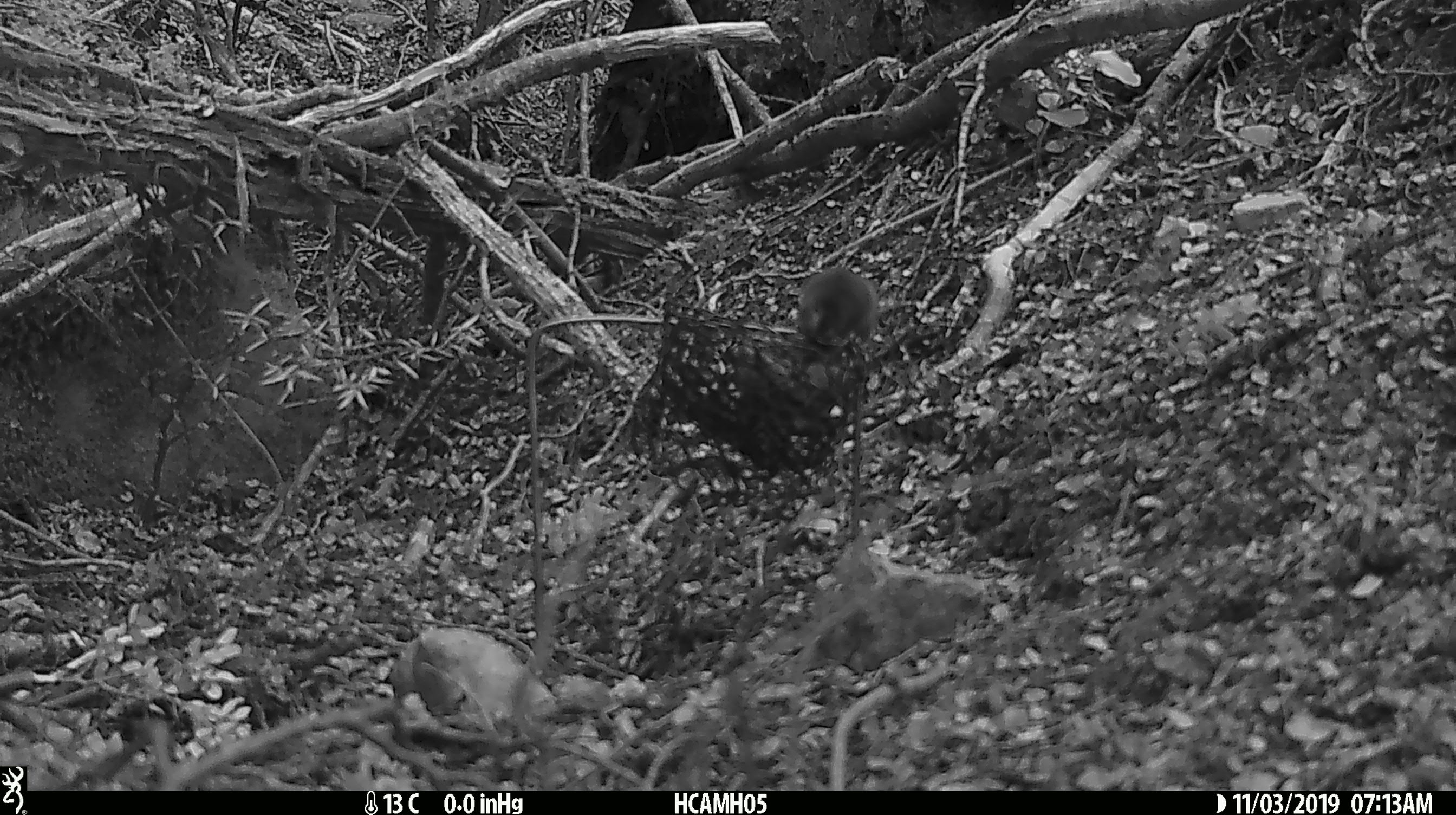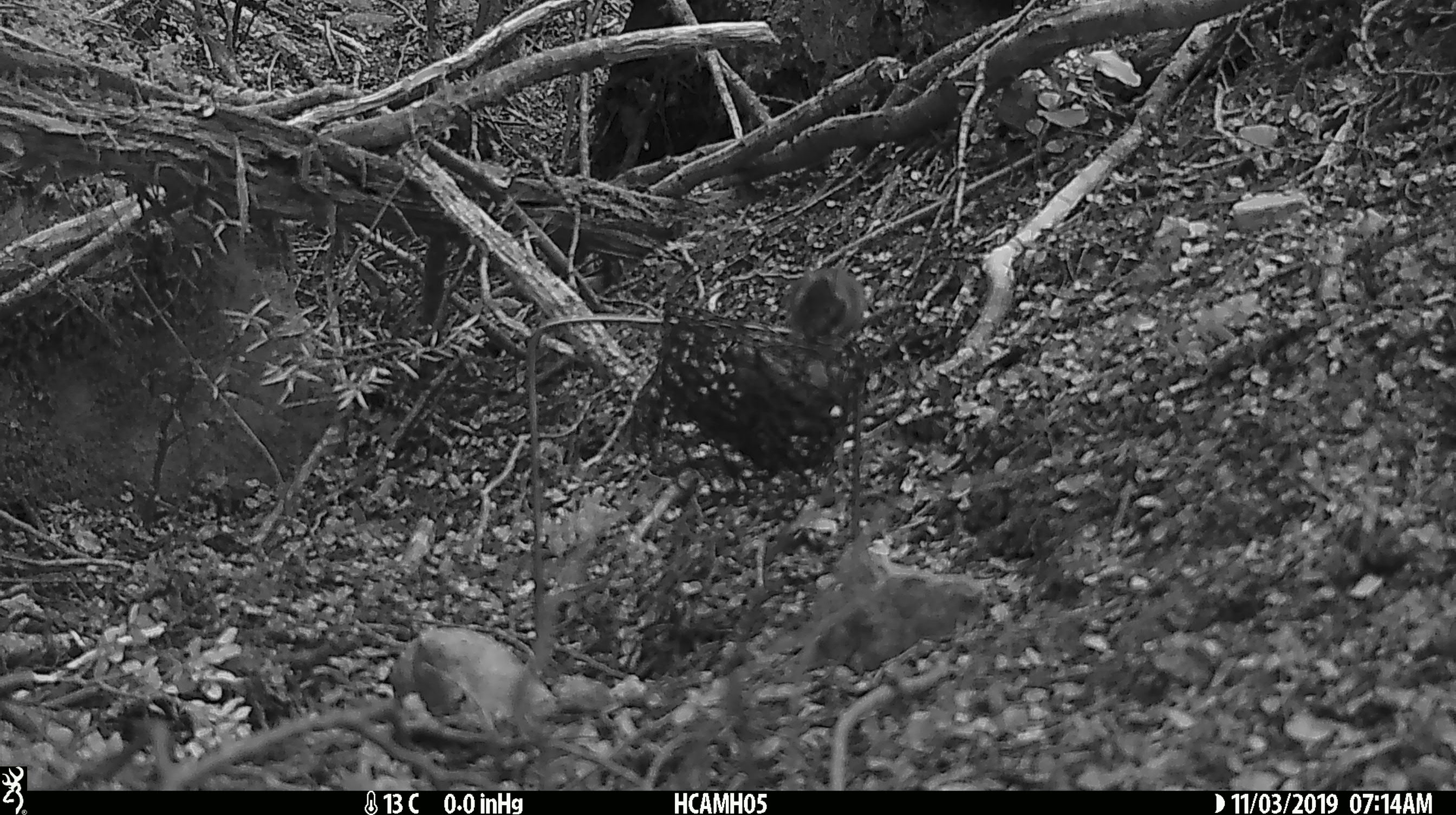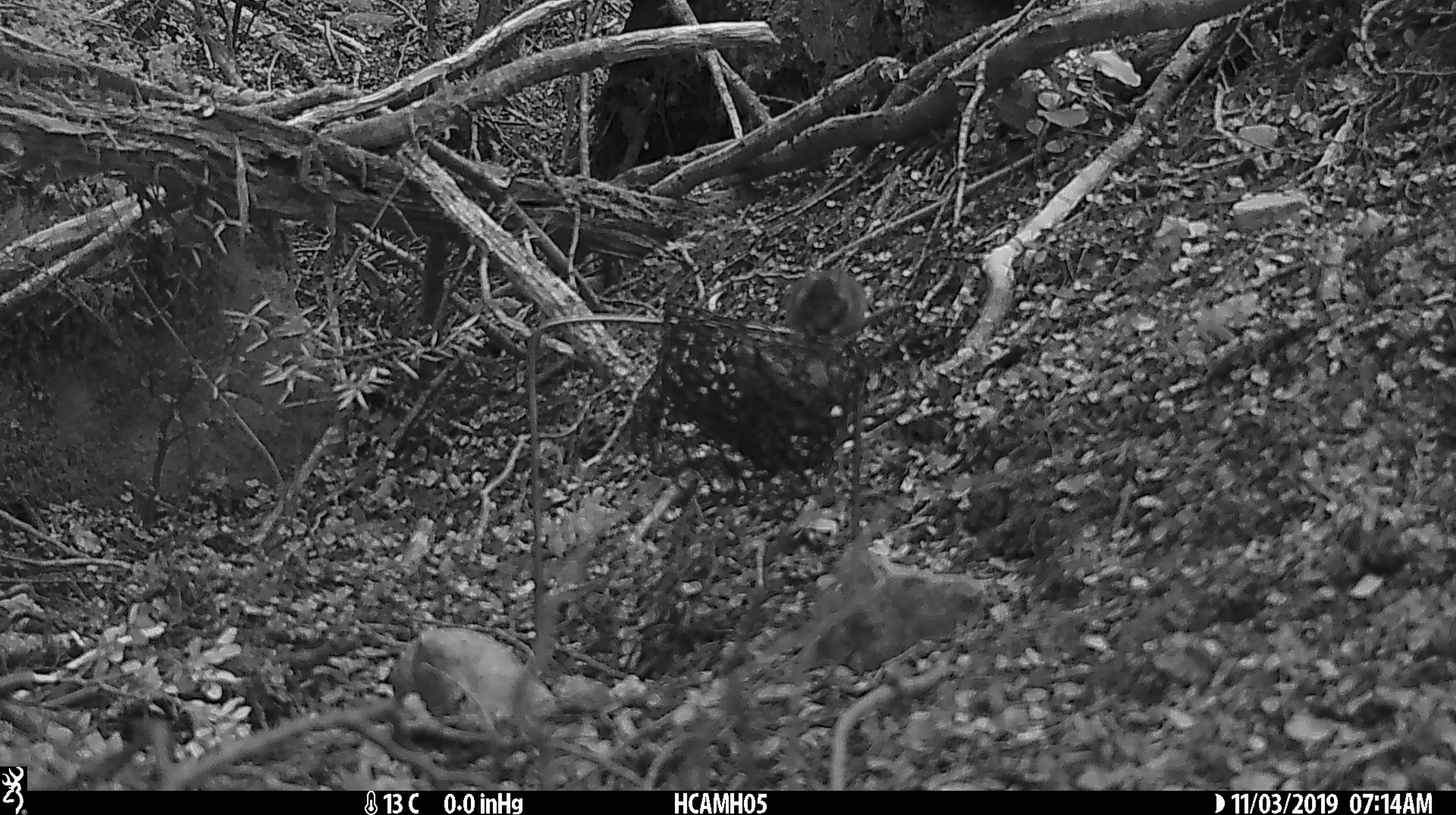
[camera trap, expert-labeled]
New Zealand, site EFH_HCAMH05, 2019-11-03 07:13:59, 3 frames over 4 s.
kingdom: Animalia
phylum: Chordata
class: Mammalia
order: Rodentia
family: Muridae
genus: Mus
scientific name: Mus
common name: mouse